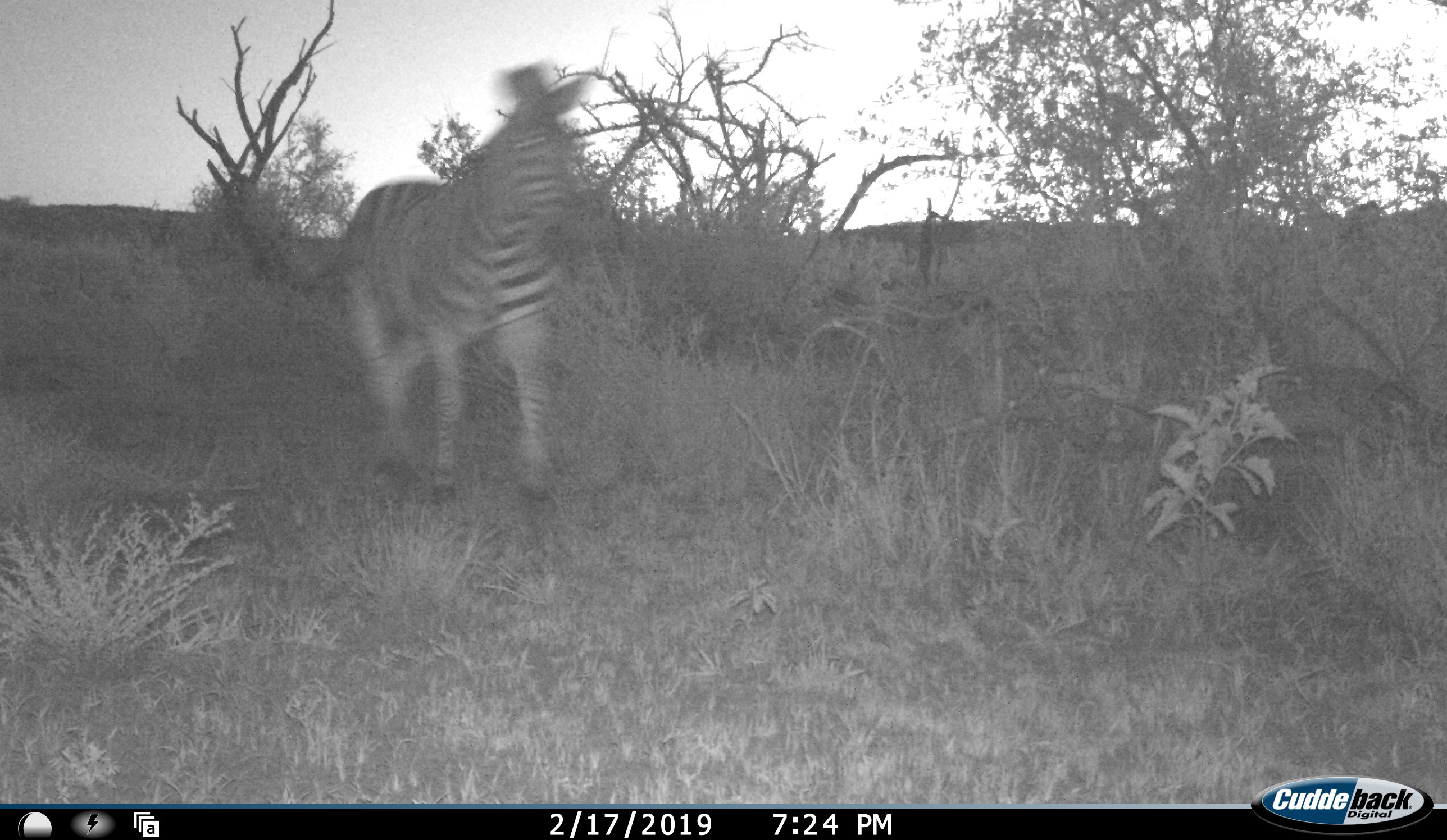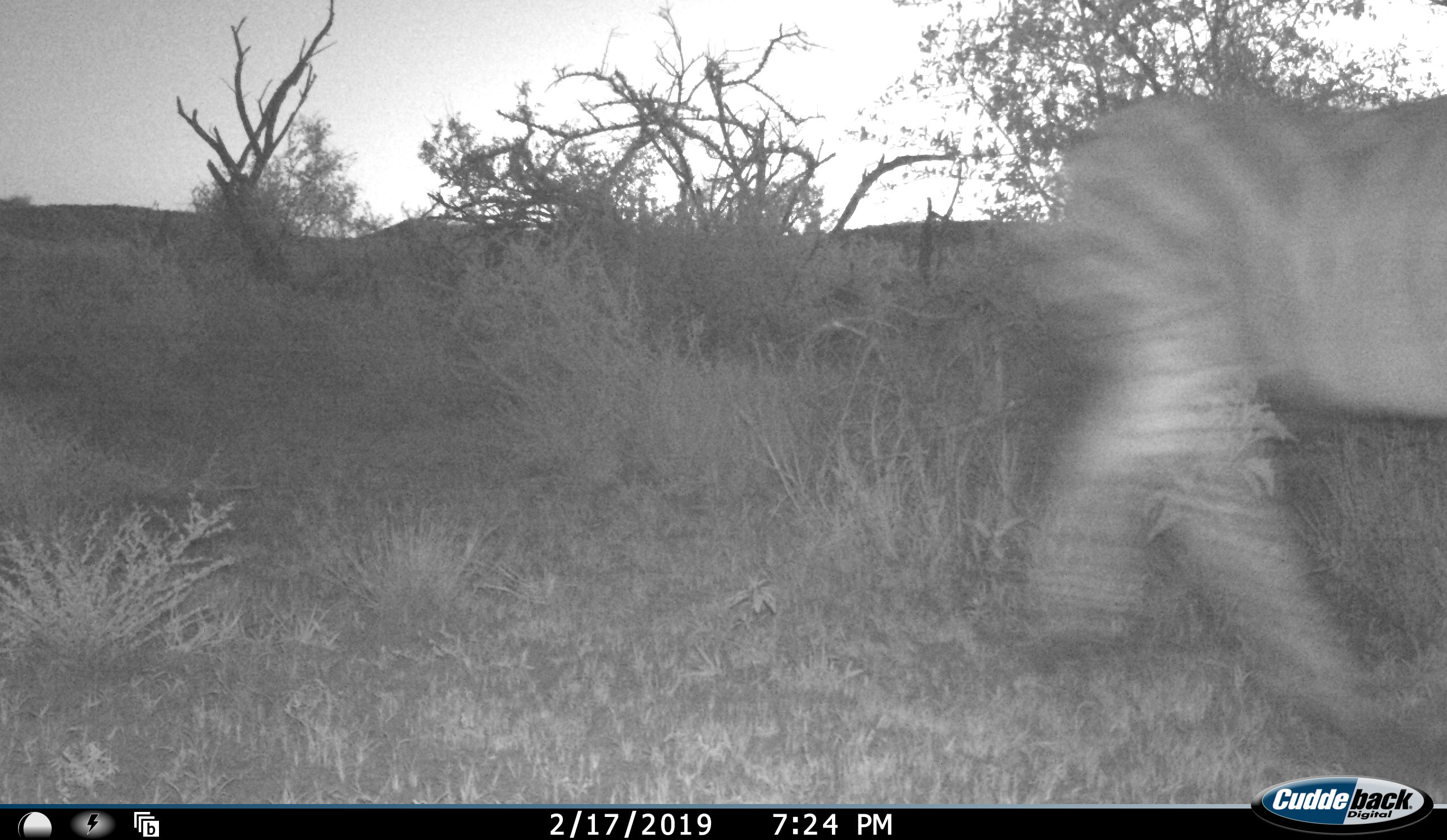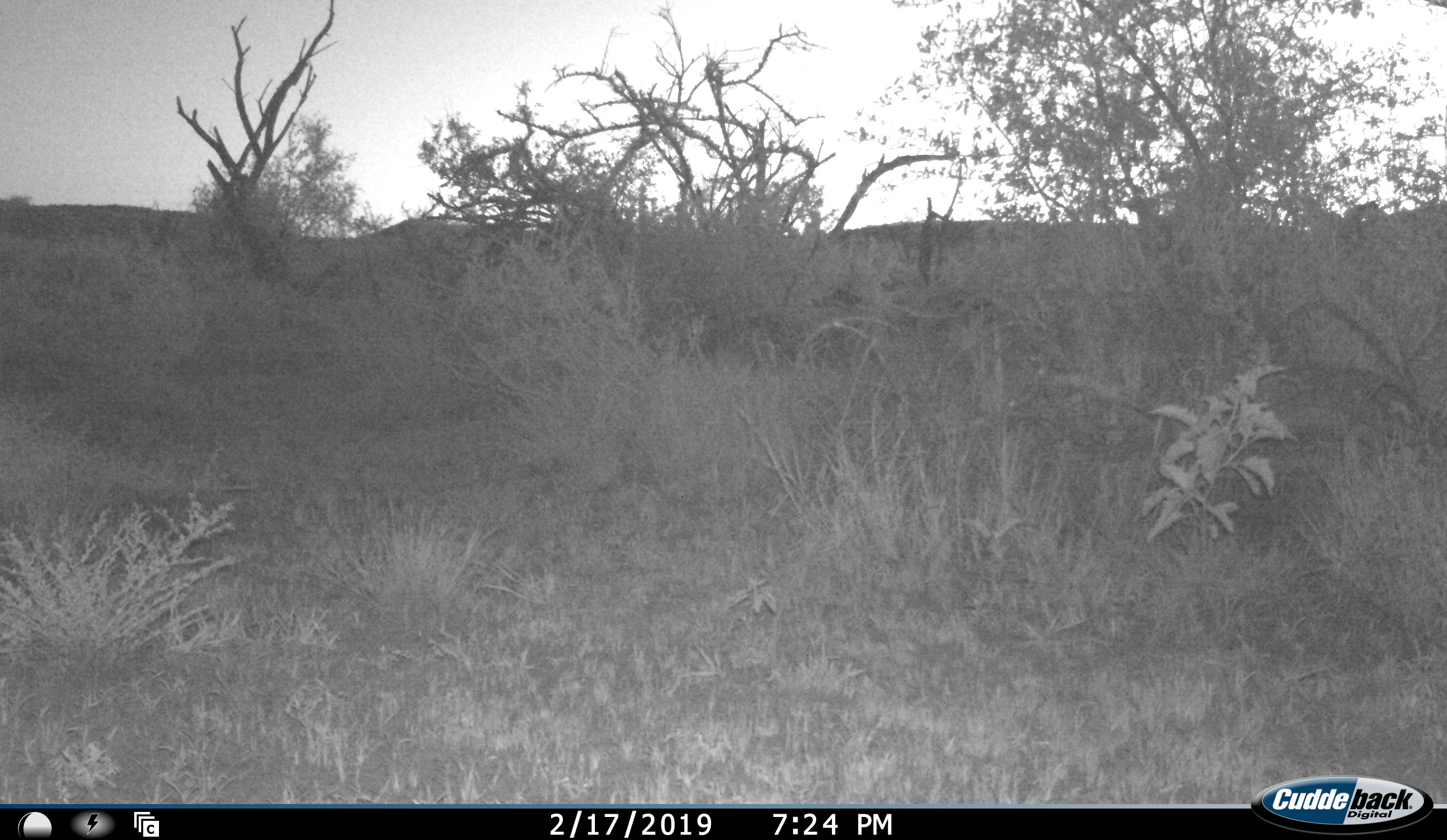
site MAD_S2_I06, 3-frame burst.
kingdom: Animalia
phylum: Chordata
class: Mammalia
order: Perissodactyla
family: Equidae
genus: Equus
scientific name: Equus quagga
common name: plains zebra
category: zebraplains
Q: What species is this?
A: Zebraplains (plains zebra) (Equus quagga).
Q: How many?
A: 1.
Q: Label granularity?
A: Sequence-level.